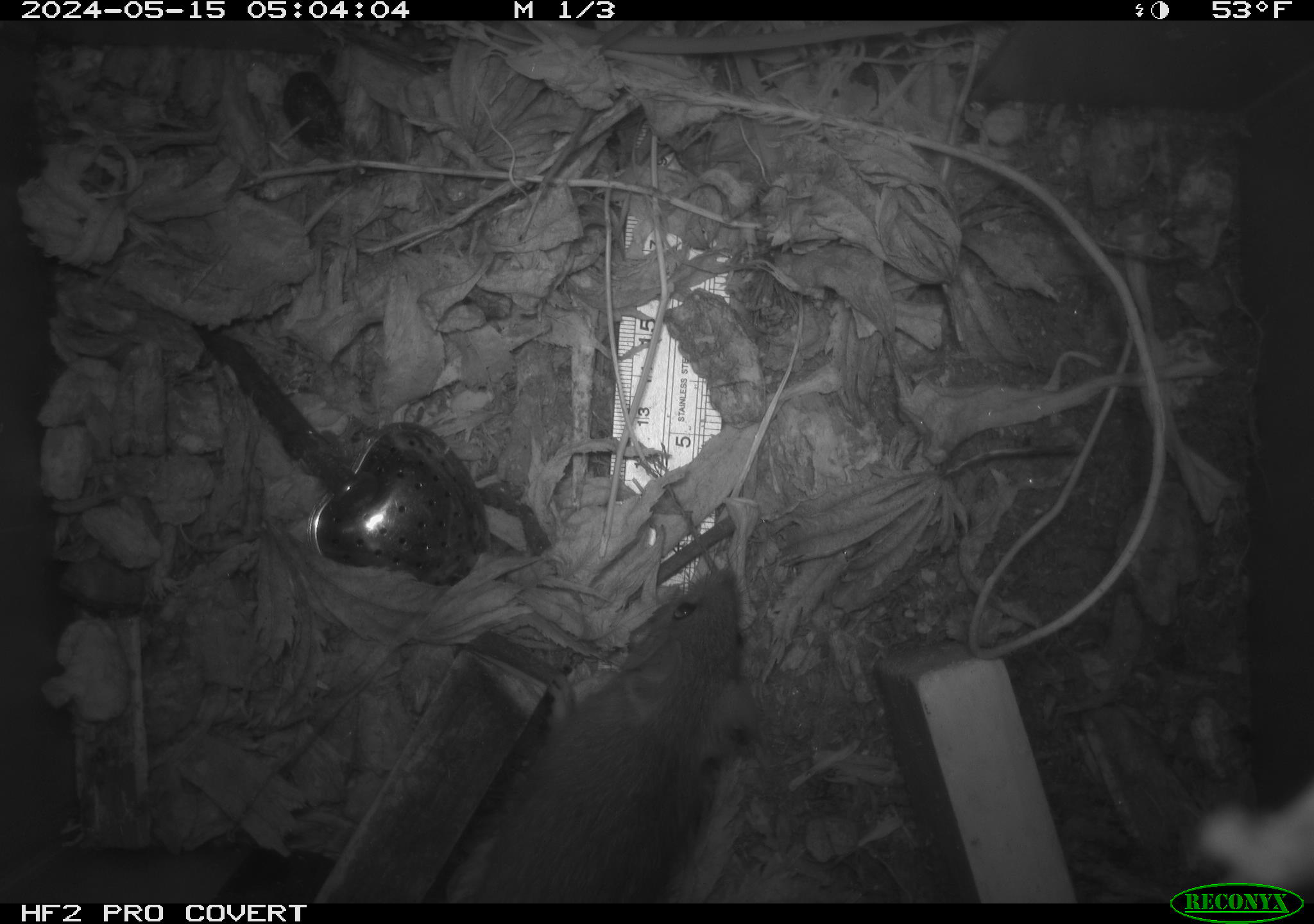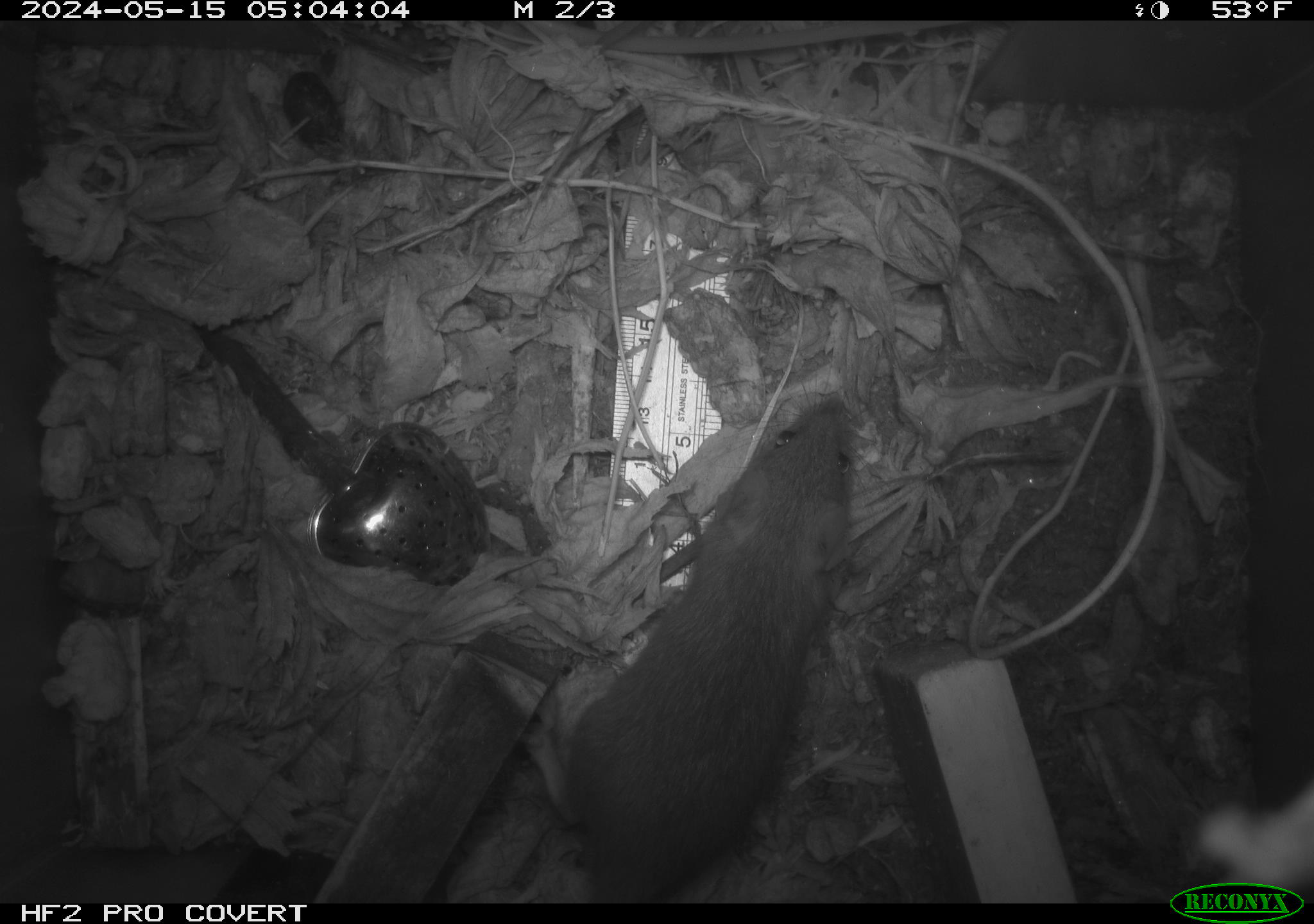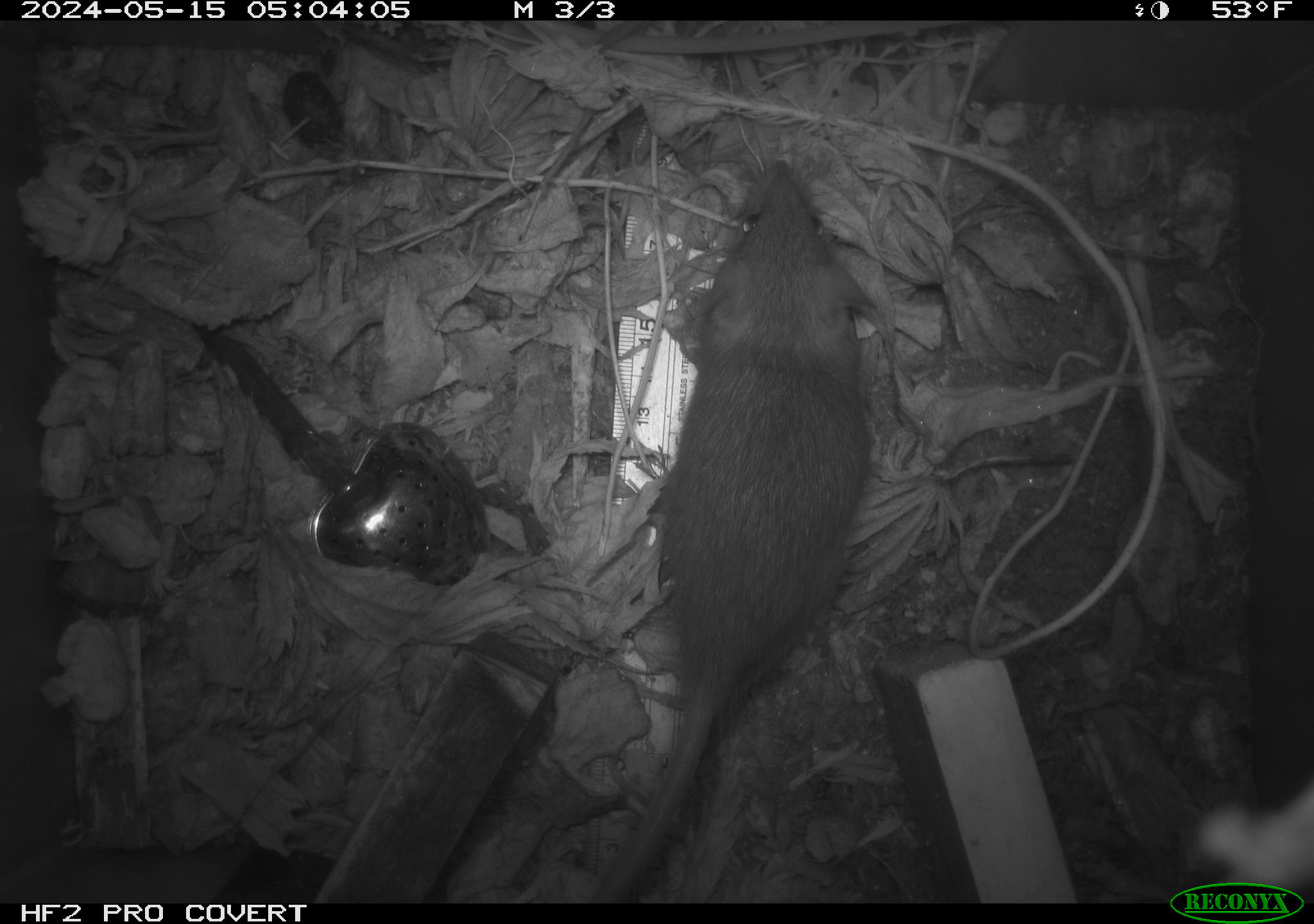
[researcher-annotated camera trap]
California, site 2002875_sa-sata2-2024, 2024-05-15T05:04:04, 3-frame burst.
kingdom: Animalia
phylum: Chordata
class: Mammalia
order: Rodentia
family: Muridae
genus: Rattus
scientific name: Rattus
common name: rat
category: rattus species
Rattus species (rat) (Rattus).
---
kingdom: Animalia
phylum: Chordata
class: Mammalia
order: Rodentia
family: Cricetidae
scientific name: Arvicolinae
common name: voles, lemmings, and muskrats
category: arvicolinae subfamily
Arvicolinae subfamily (voles, lemmings, and muskrats) (Arvicolinae).